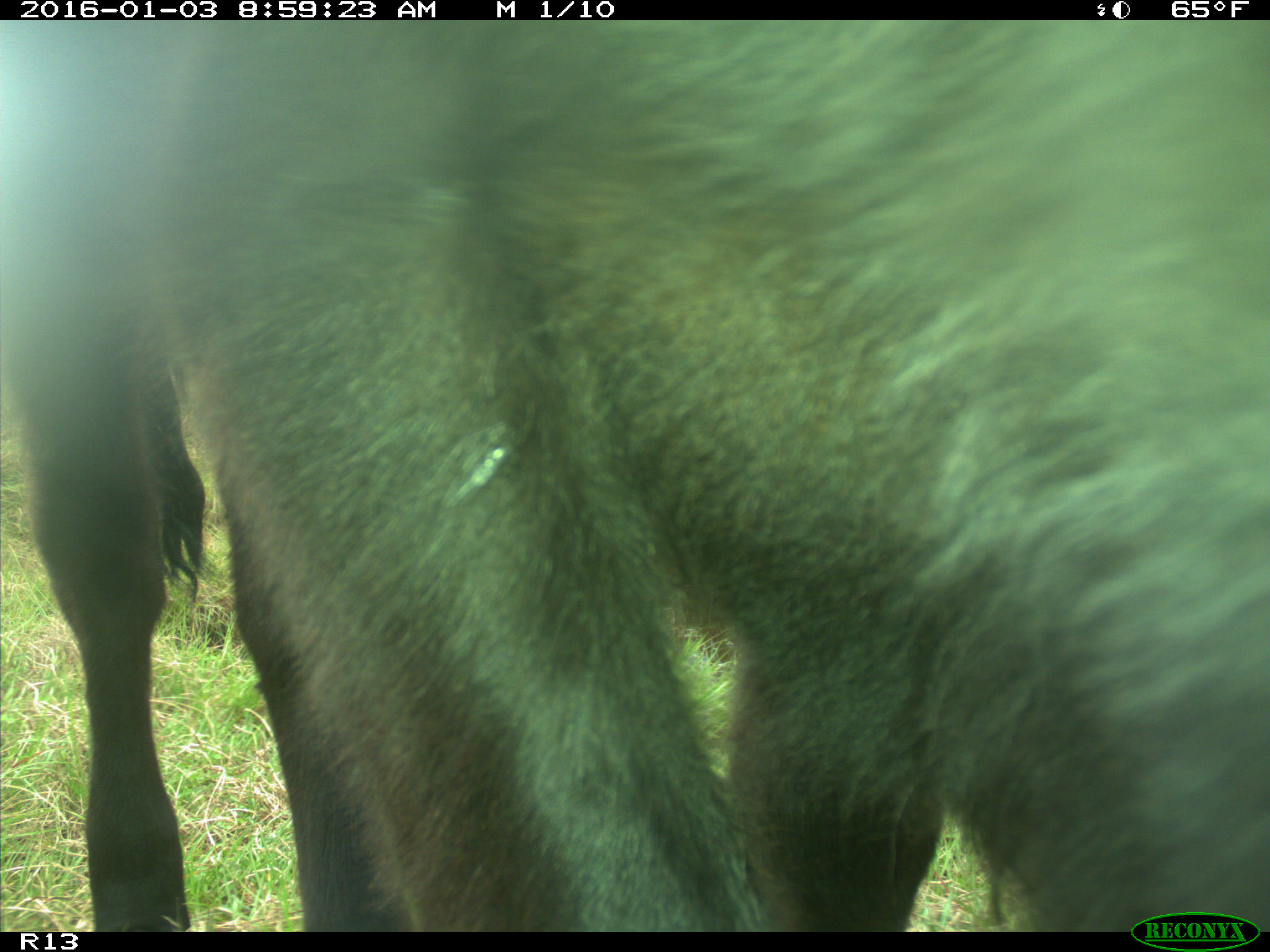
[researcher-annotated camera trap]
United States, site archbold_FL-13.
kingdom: Animalia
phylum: Chordata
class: Mammalia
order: Artiodactyla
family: Bovidae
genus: Bos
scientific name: Bos taurus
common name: domestic cow